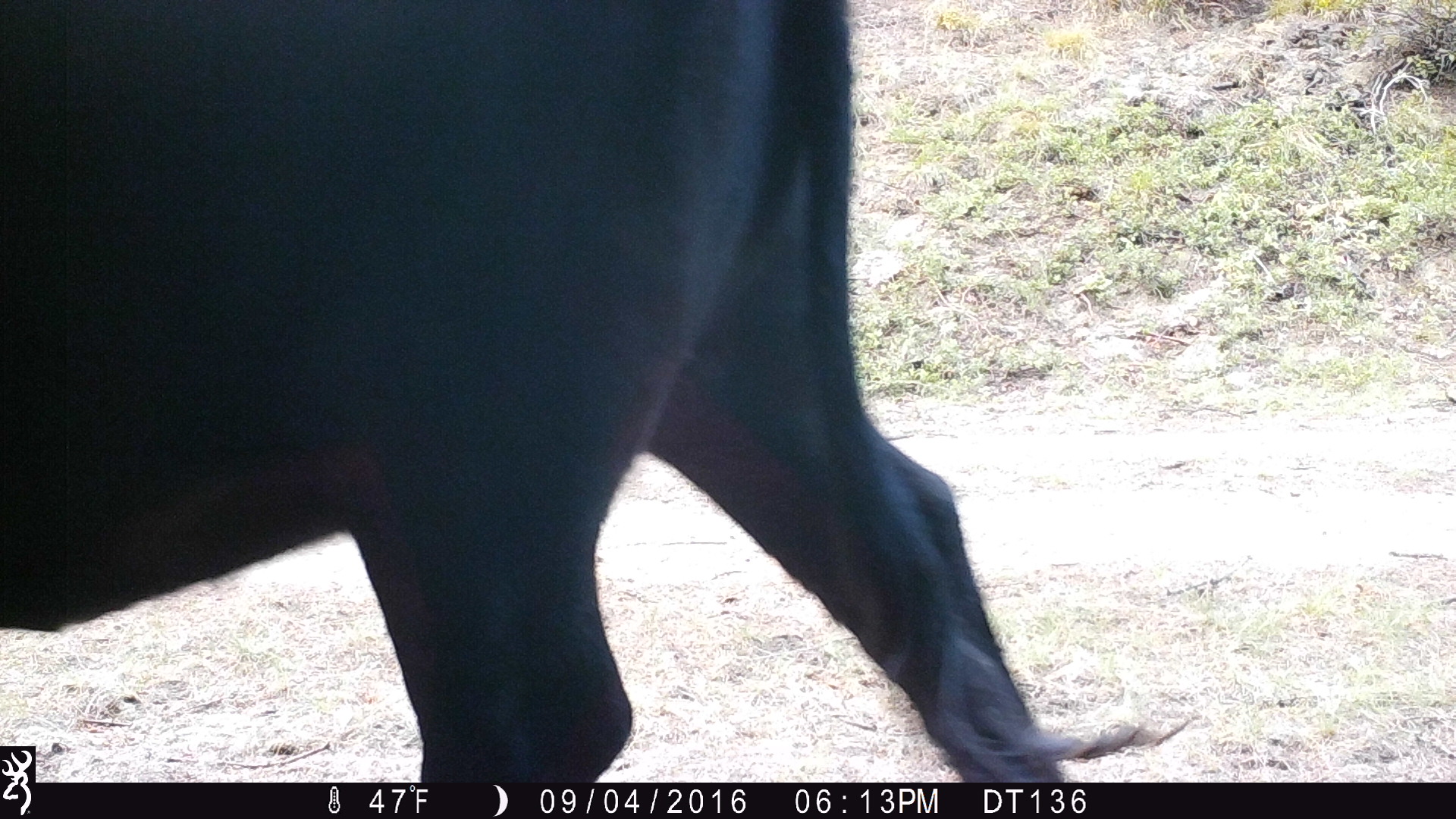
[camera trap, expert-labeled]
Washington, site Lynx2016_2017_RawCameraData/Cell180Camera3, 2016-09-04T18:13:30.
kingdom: Animalia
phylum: Chordata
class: Mammalia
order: Artiodactyla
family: Bovidae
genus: Bos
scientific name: Bos taurus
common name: domestic cattle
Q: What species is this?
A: Domestic cattle (Bos taurus).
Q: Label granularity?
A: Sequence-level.